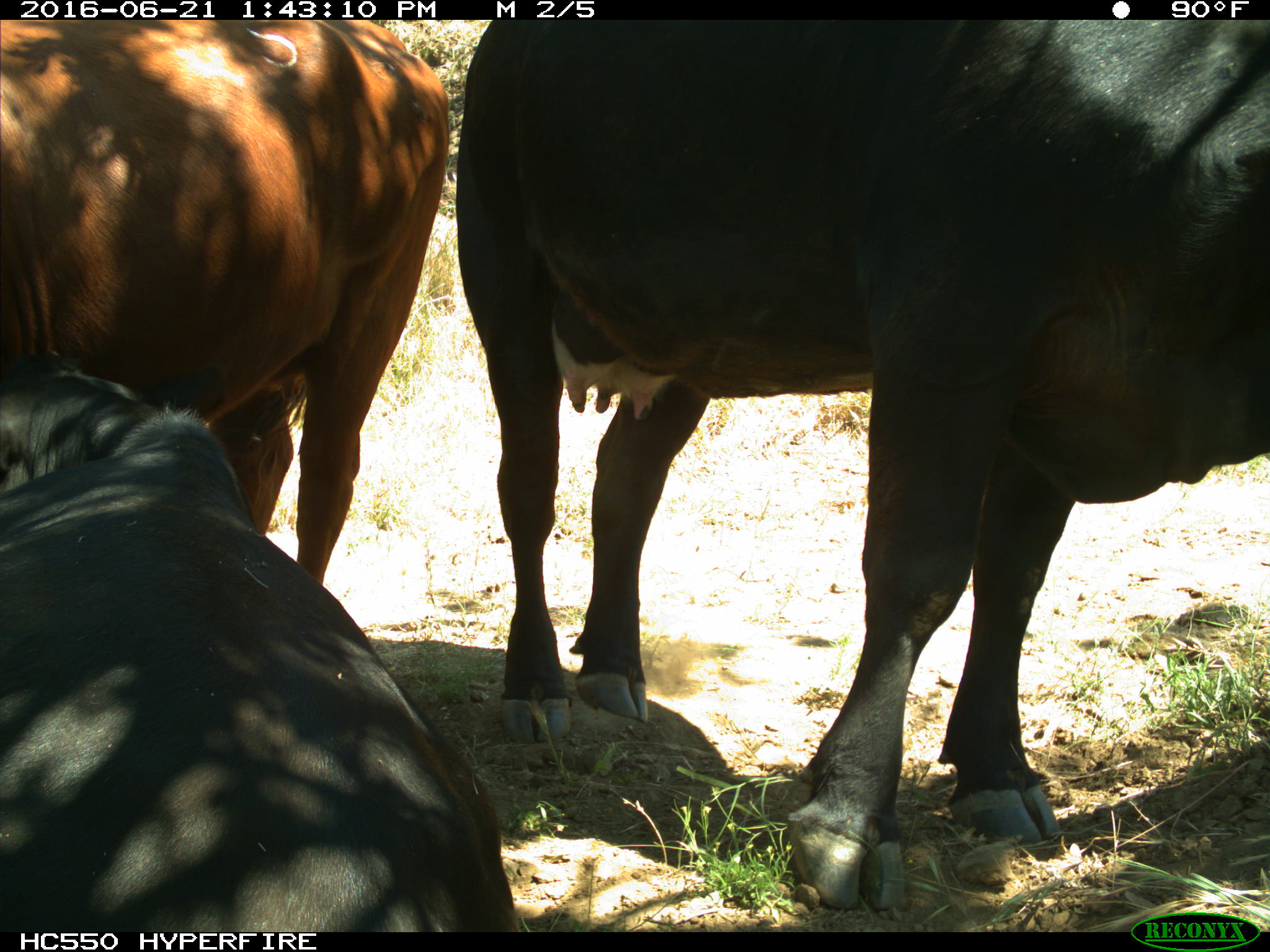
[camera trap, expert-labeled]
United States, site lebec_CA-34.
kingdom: Animalia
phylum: Chordata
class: Mammalia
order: Artiodactyla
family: Bovidae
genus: Bos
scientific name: Bos taurus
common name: domestic cow